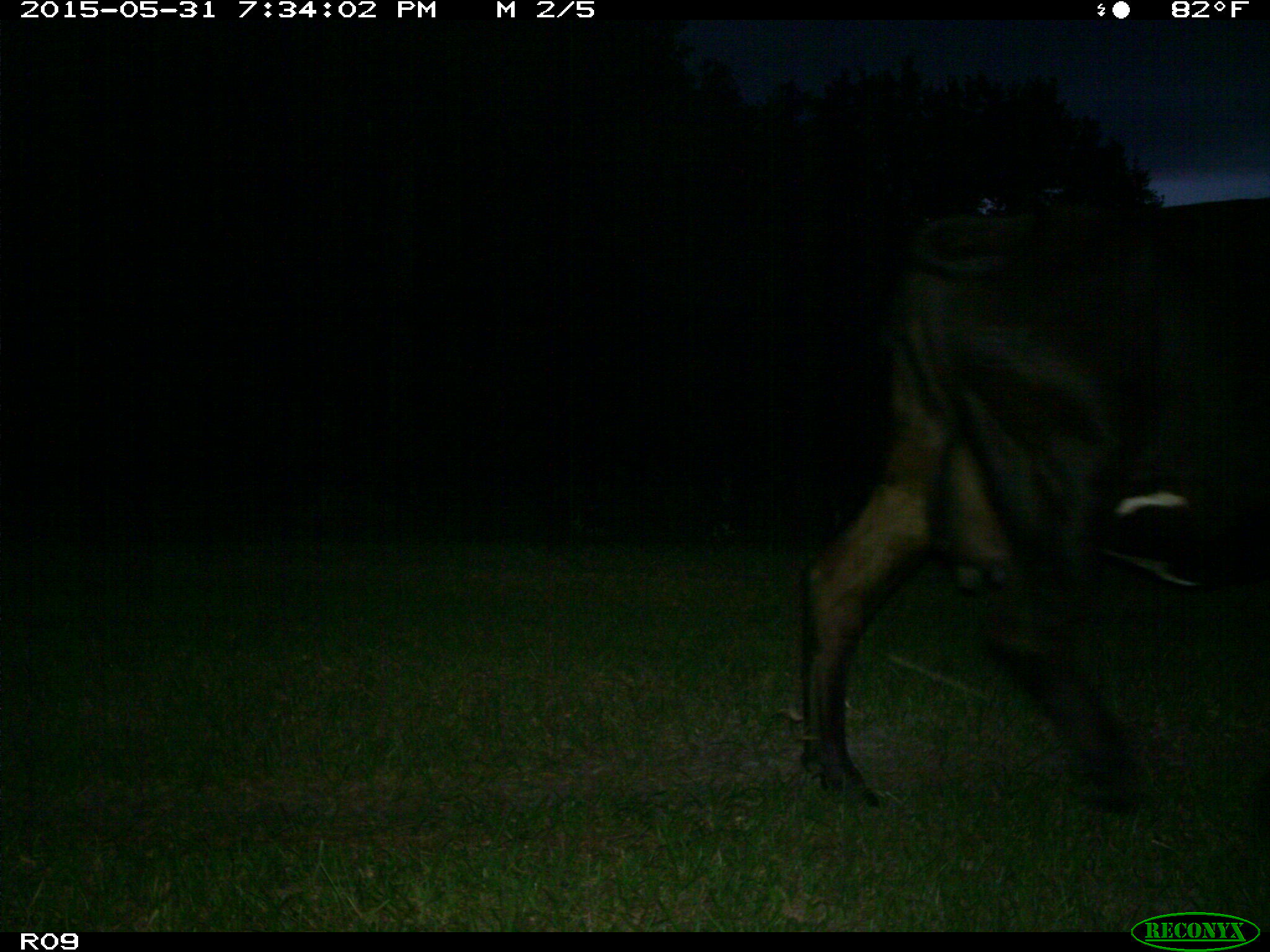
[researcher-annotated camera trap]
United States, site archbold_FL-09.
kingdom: Animalia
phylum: Chordata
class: Mammalia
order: Artiodactyla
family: Bovidae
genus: Bos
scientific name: Bos taurus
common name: domestic cow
Bos taurus (domestic cow).